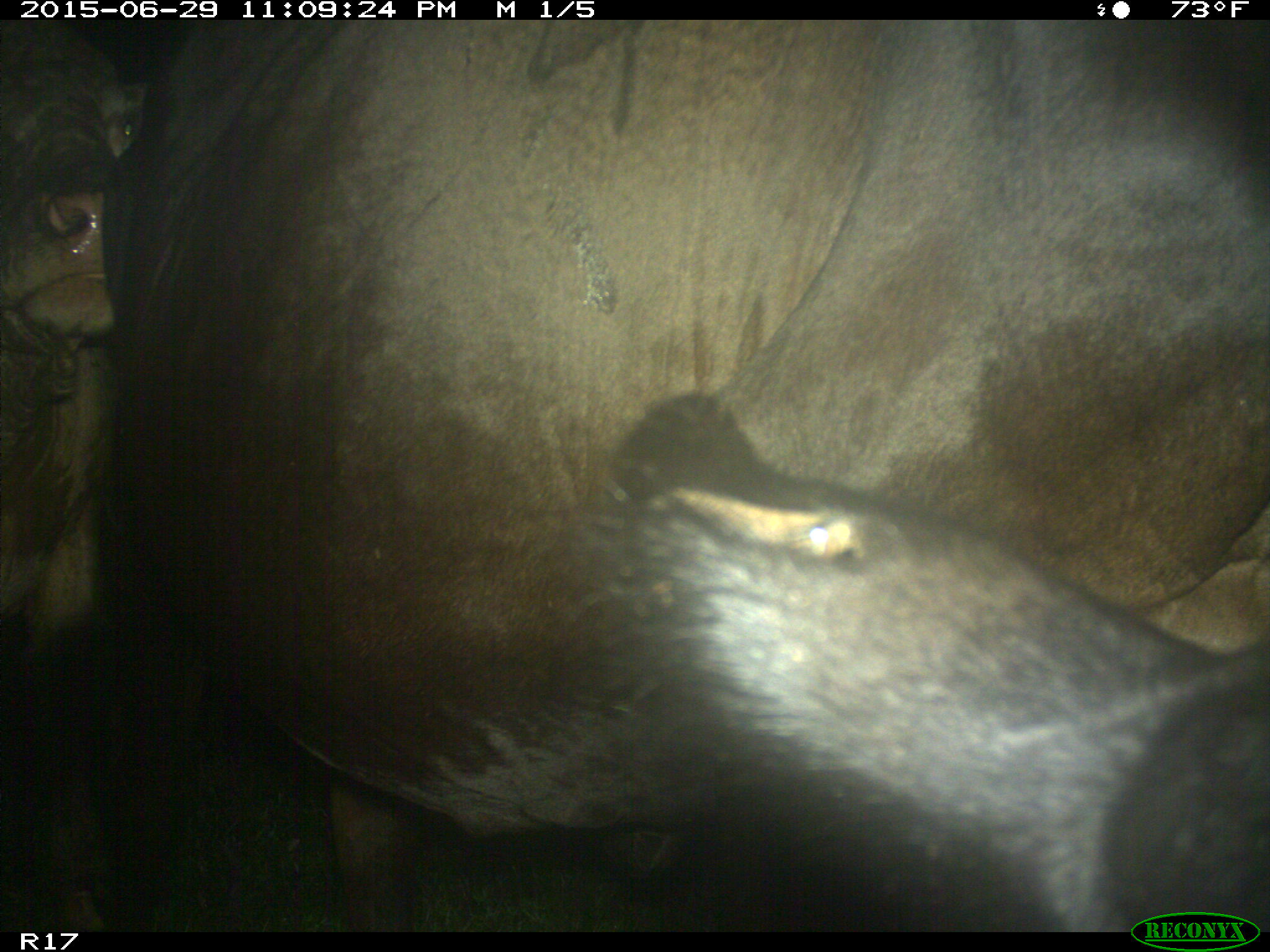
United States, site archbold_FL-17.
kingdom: Animalia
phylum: Chordata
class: Mammalia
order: Artiodactyla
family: Bovidae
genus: Bos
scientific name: Bos taurus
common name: domestic cow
Bos taurus (domestic cow).